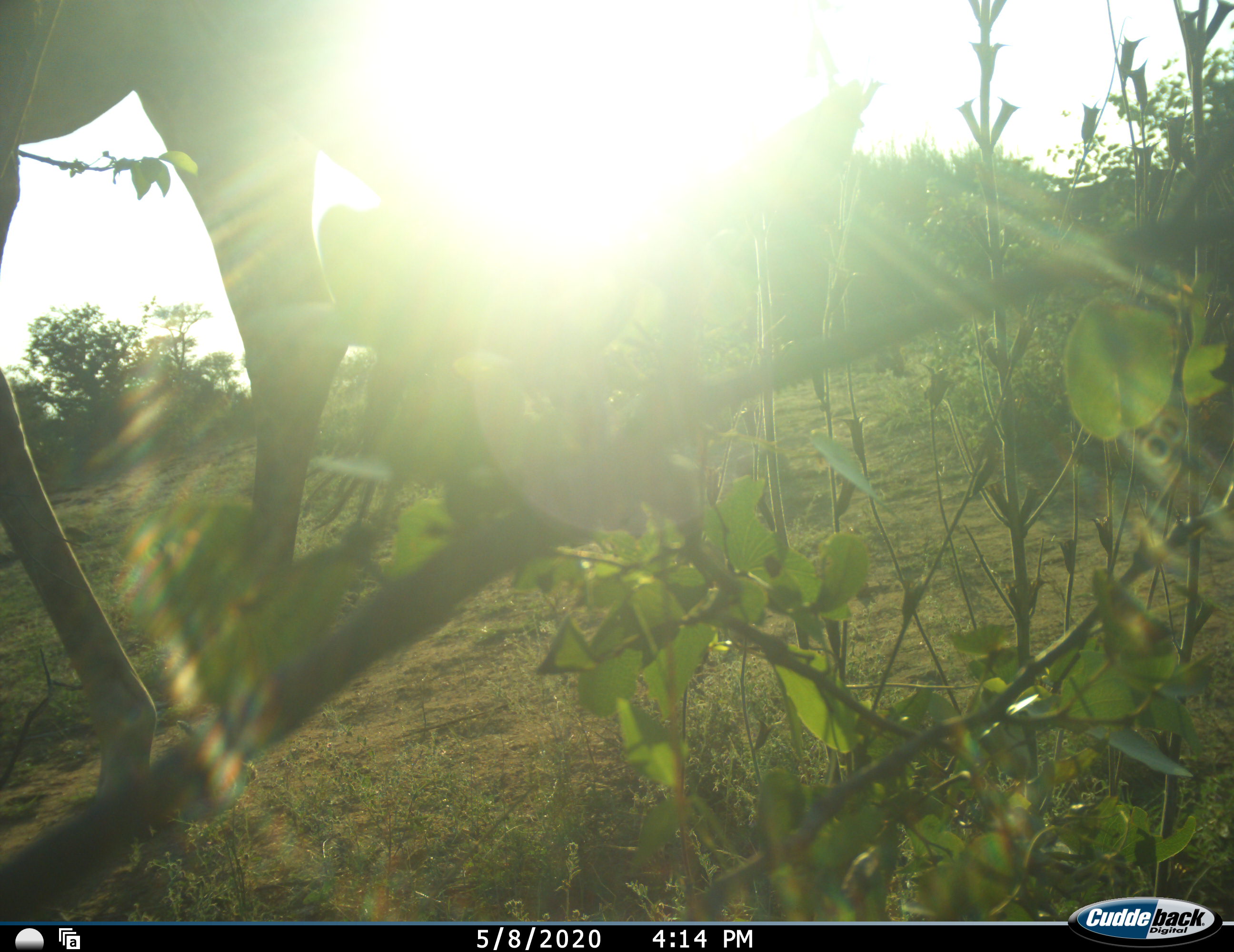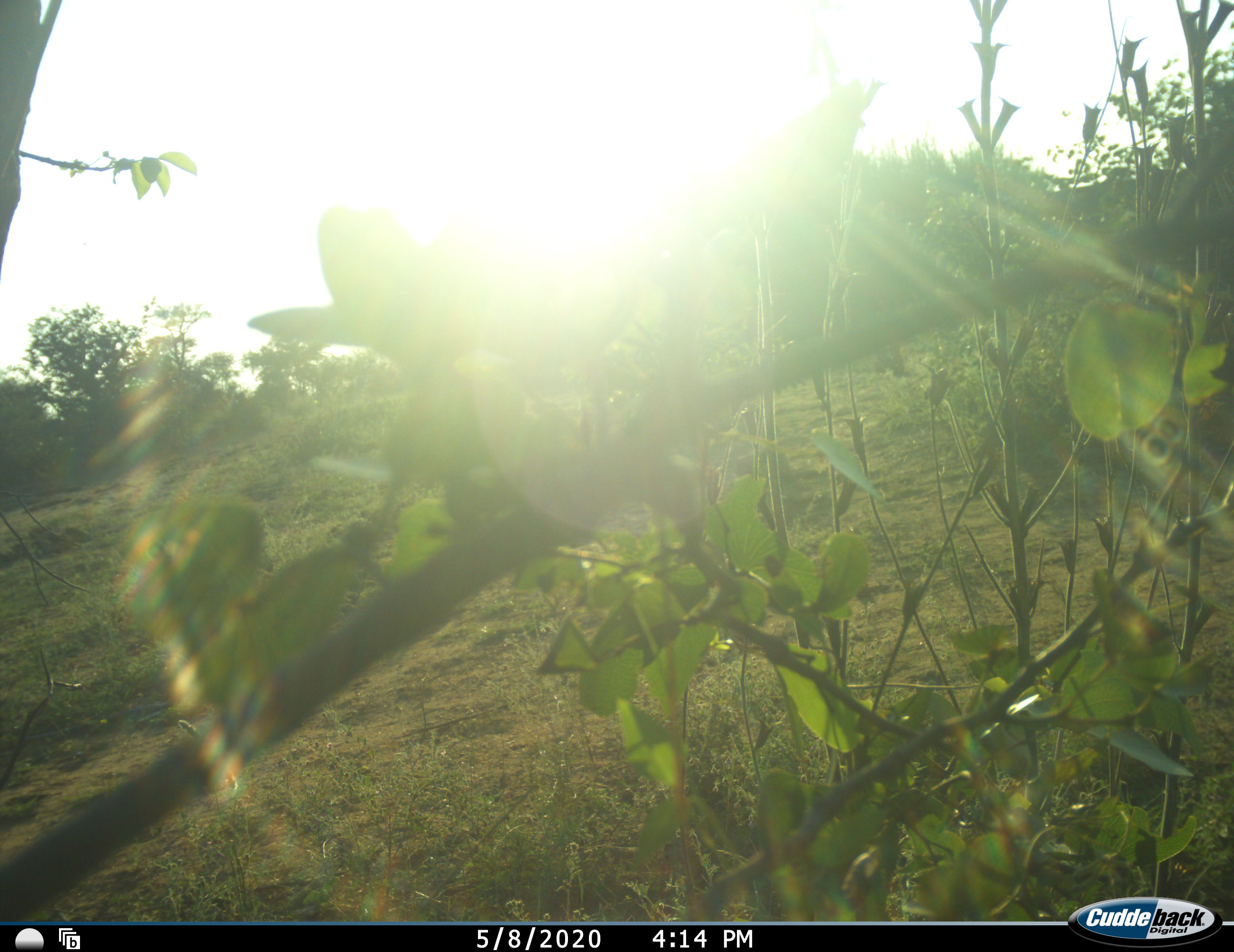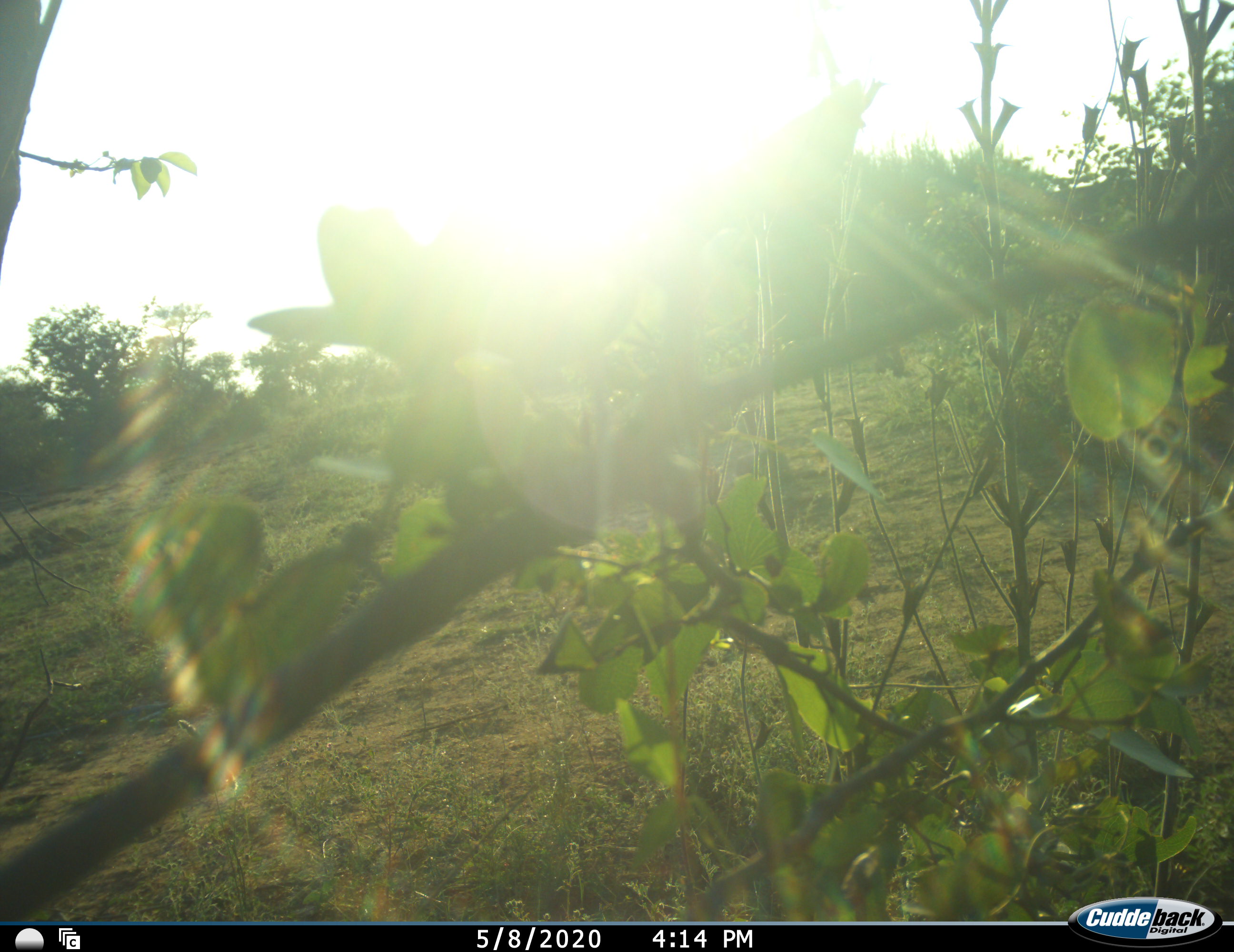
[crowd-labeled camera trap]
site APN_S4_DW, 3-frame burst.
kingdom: Animalia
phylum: Chordata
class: Mammalia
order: Artiodactyla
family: Giraffidae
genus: Giraffa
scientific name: Giraffa camelopardalis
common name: giraffe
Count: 1.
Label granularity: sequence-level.